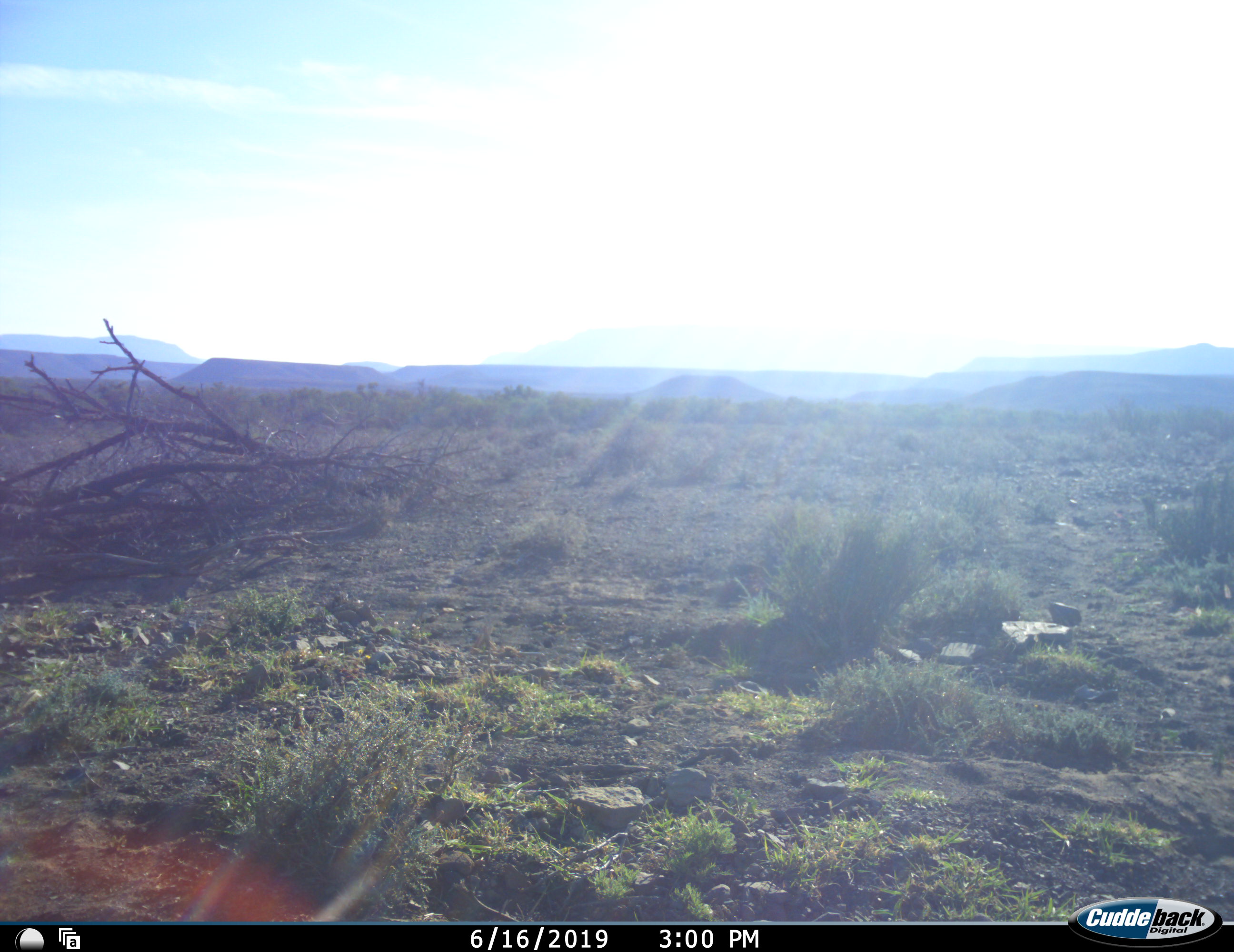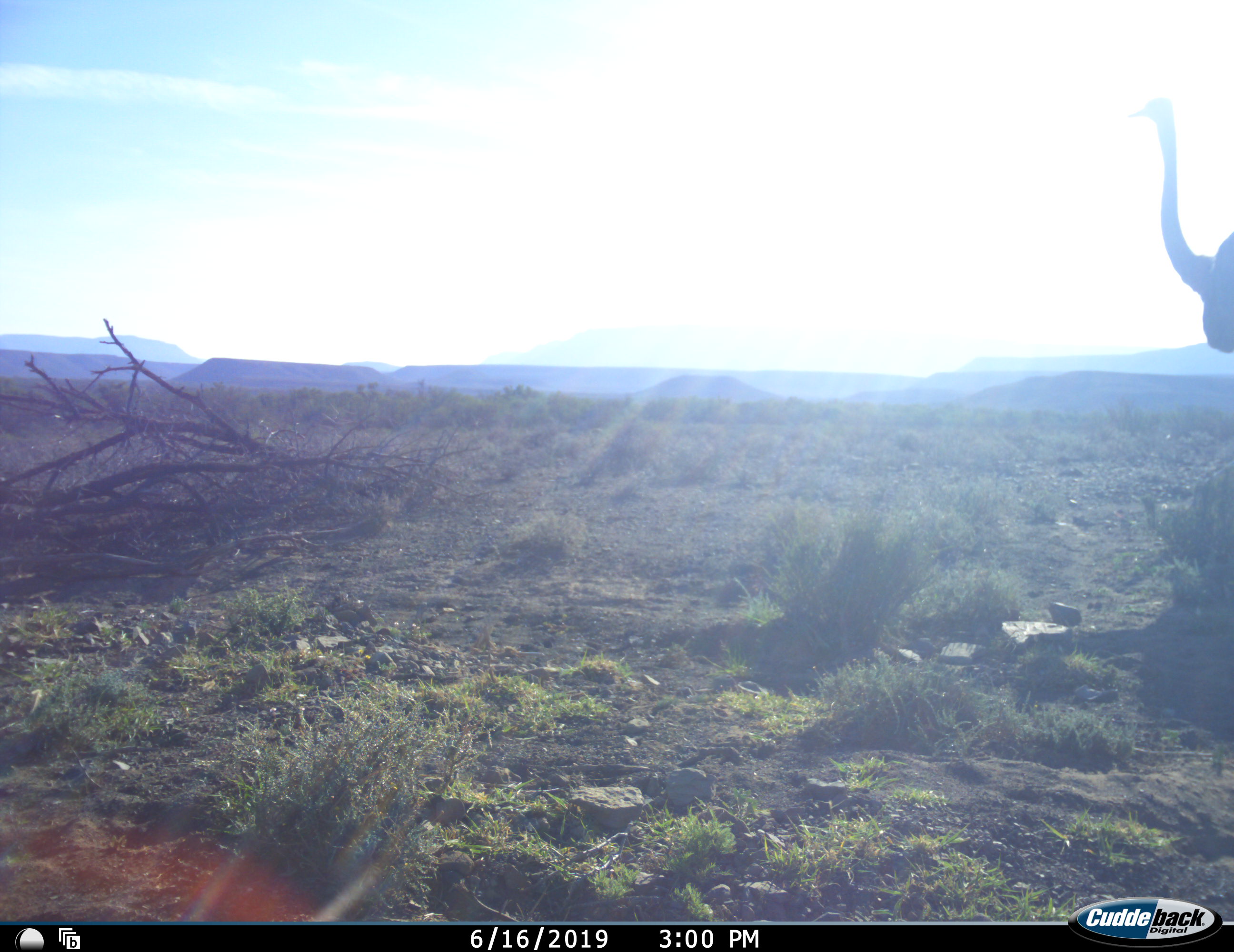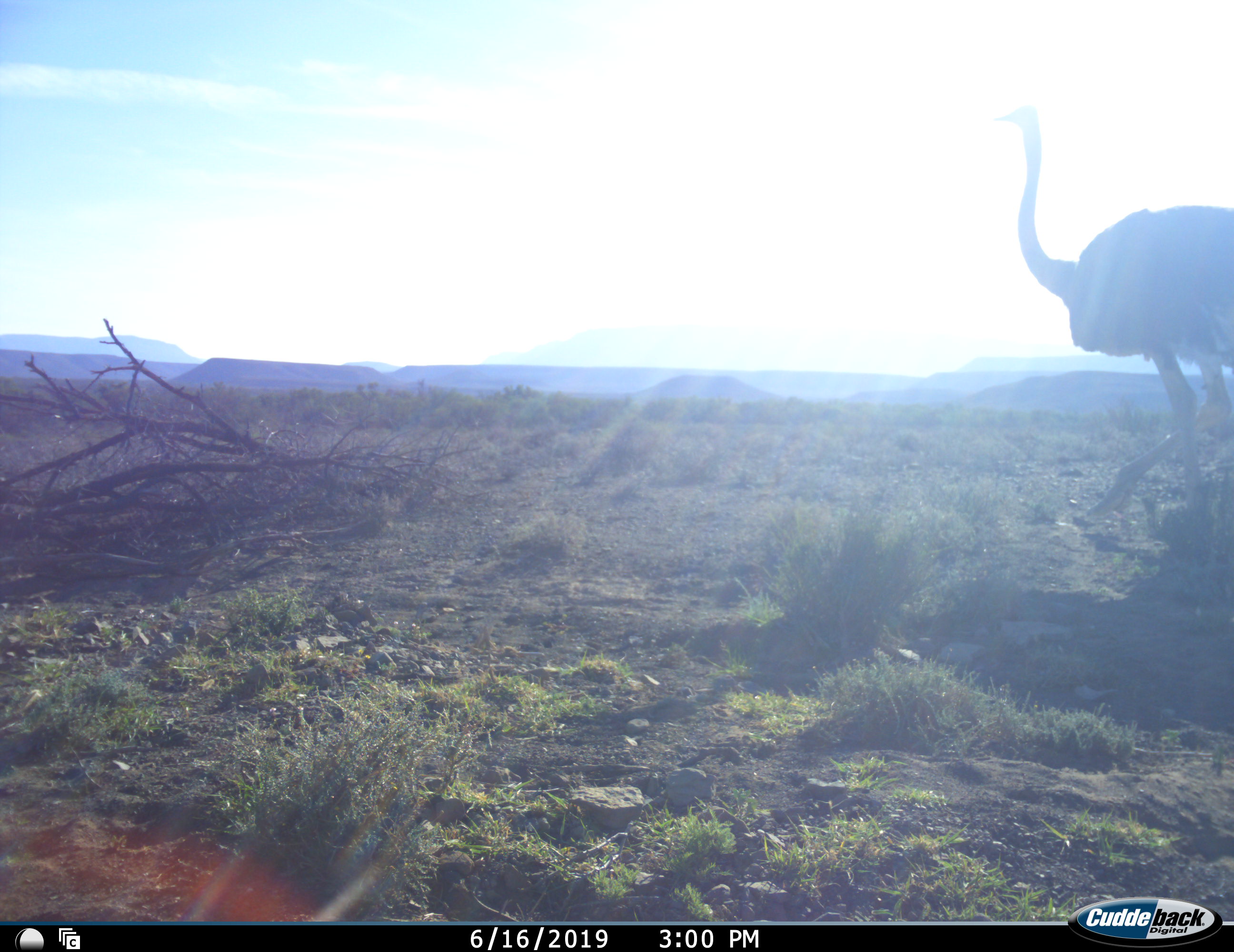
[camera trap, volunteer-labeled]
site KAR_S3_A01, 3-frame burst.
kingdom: Animalia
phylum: Chordata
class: Aves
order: Struthioniformes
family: Struthionidae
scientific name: Struthionidae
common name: ostrich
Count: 1.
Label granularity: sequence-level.